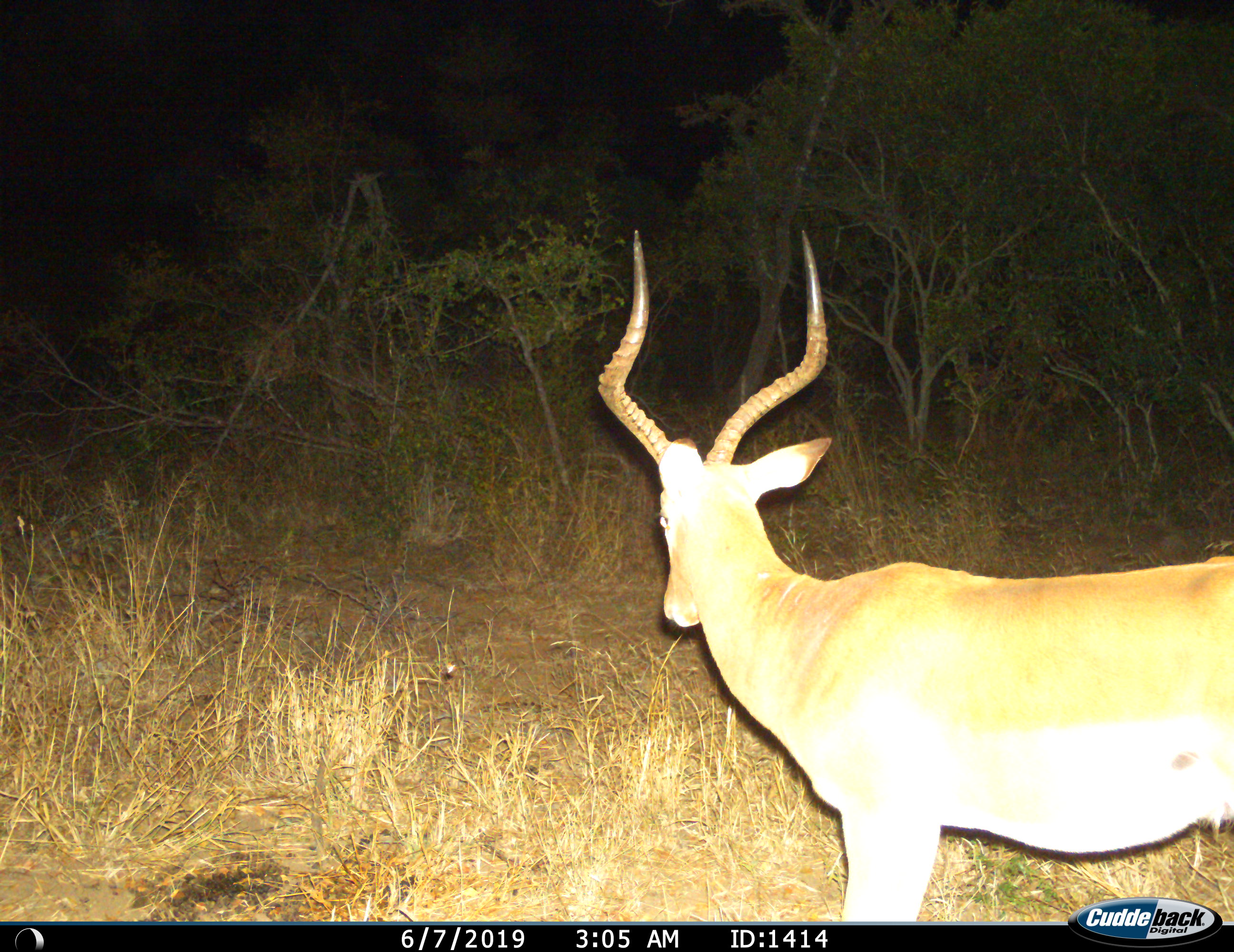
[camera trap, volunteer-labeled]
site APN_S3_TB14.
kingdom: Animalia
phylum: Chordata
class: Mammalia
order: Artiodactyla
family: Bovidae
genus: Aepyceros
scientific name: Aepyceros melampus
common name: impala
Impala (Aepyceros melampus), count 1. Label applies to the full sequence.